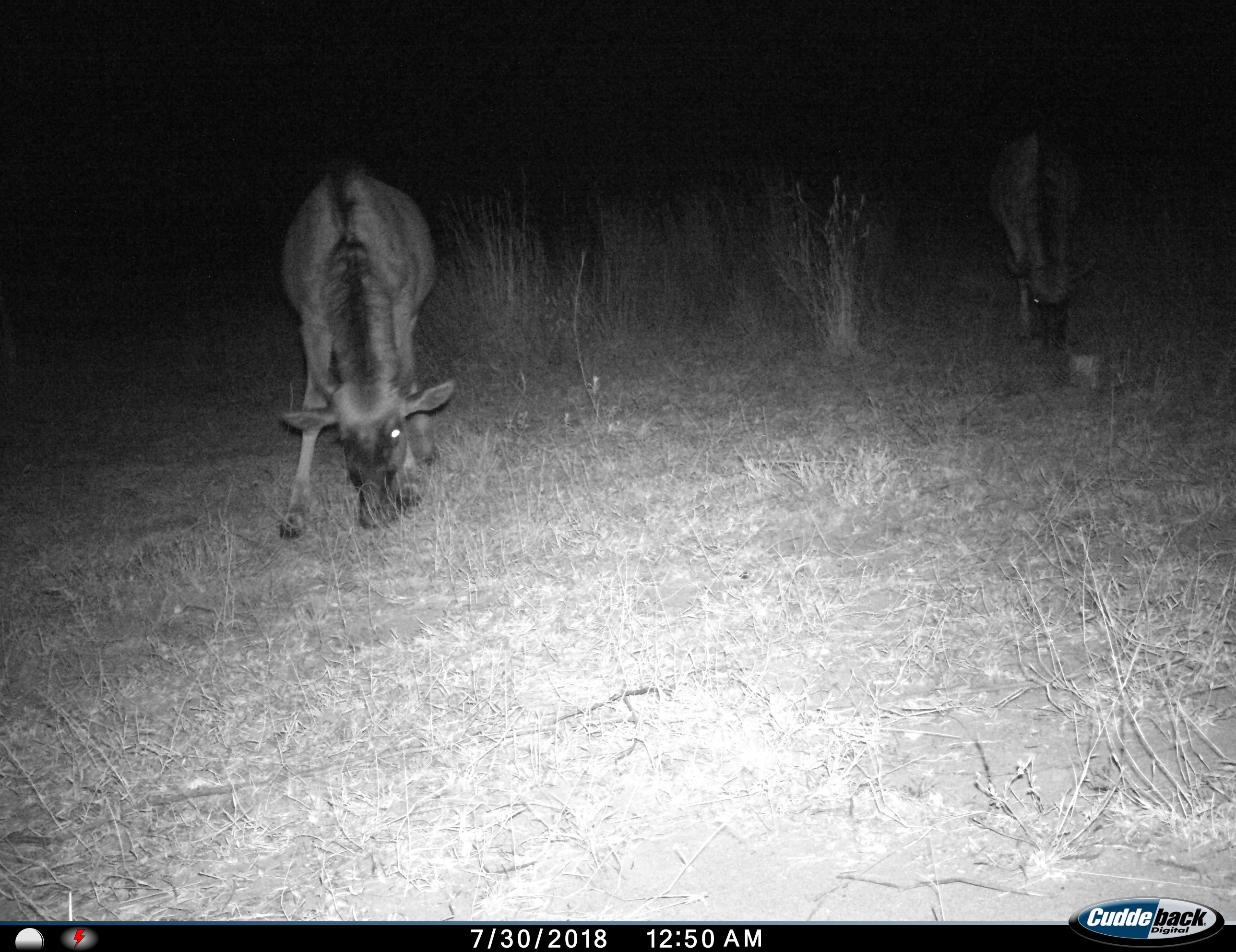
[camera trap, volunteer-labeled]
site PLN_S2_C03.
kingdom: Animalia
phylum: Chordata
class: Mammalia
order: Artiodactyla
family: Bovidae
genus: Connochaetes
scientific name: Connochaetes taurinus taurinus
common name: blue wildebeest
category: wildebeestblue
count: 2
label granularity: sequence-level